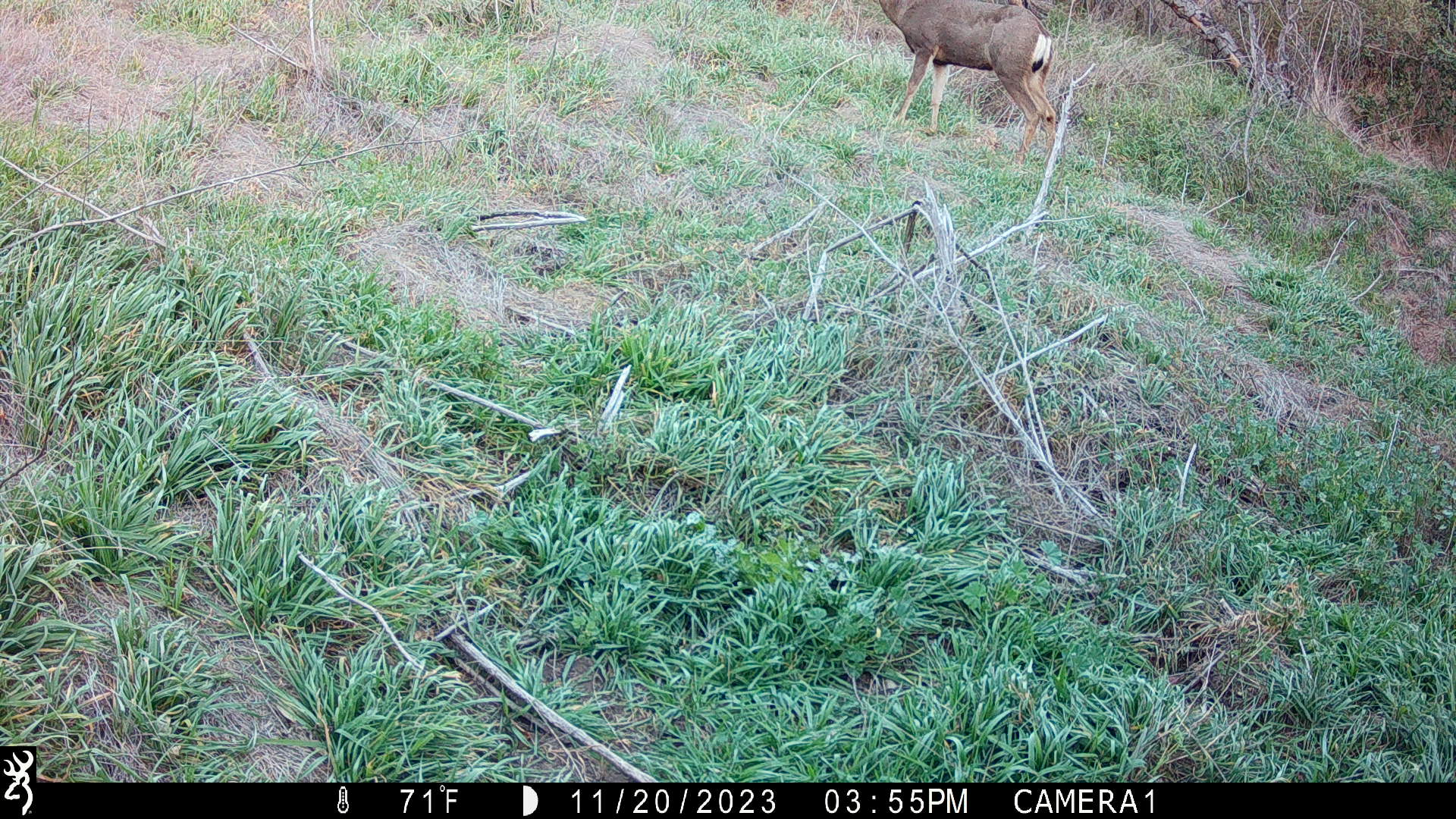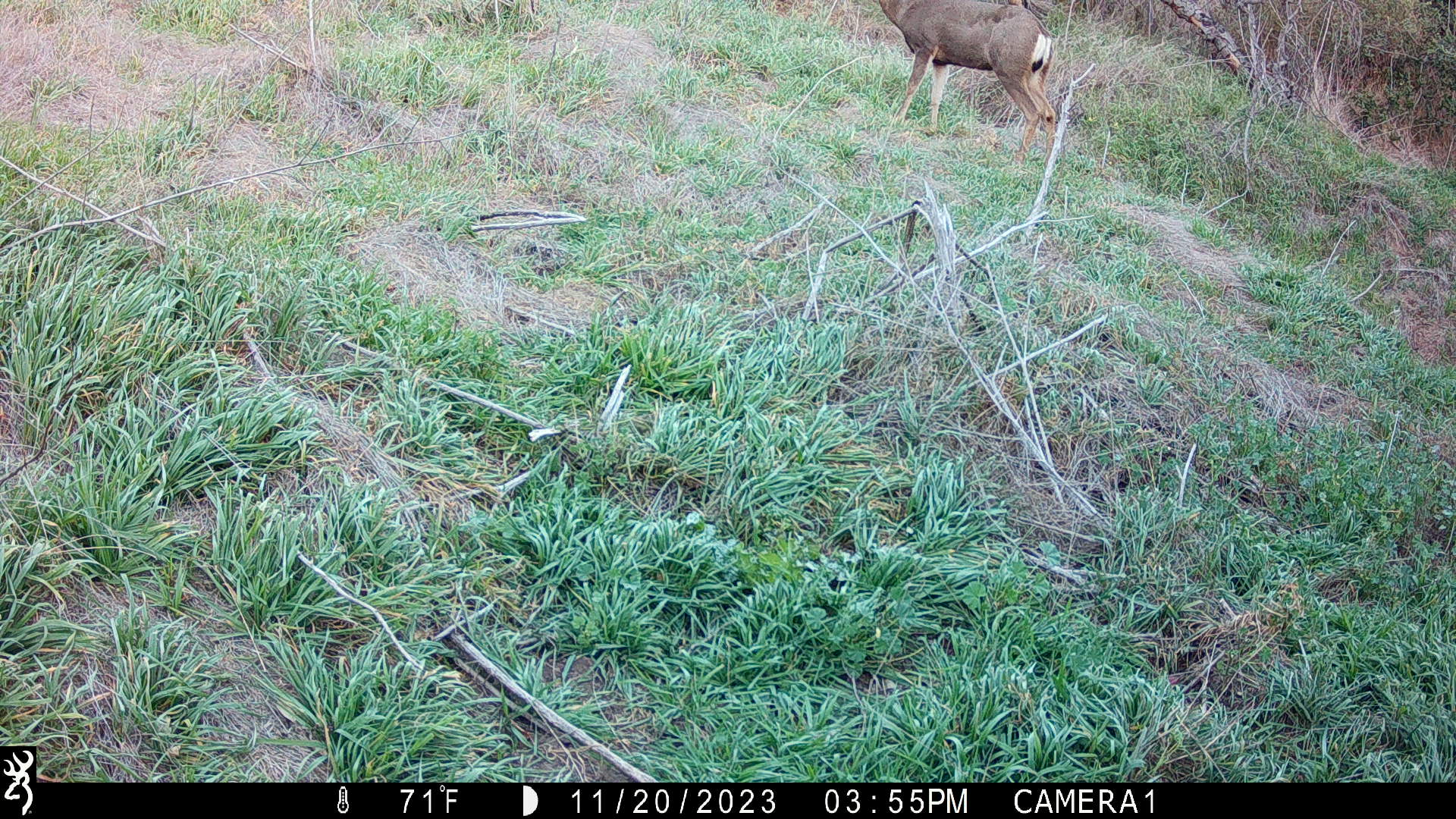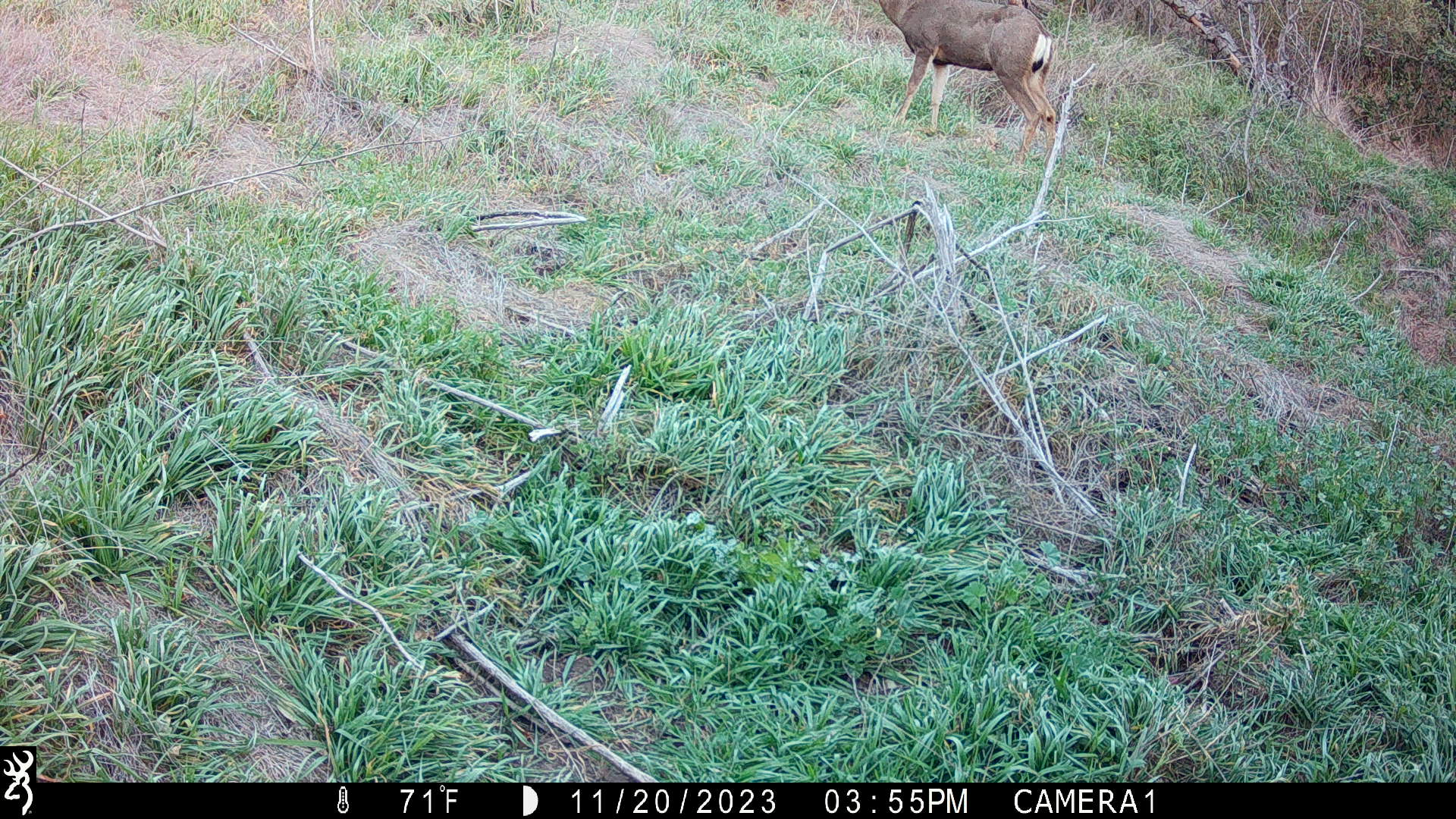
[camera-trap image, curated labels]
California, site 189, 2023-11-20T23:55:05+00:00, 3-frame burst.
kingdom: Animalia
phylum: Chordata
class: Mammalia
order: Artiodactyla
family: Cervidae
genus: Odocoileus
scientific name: Odocoileus hemionus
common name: mule deer